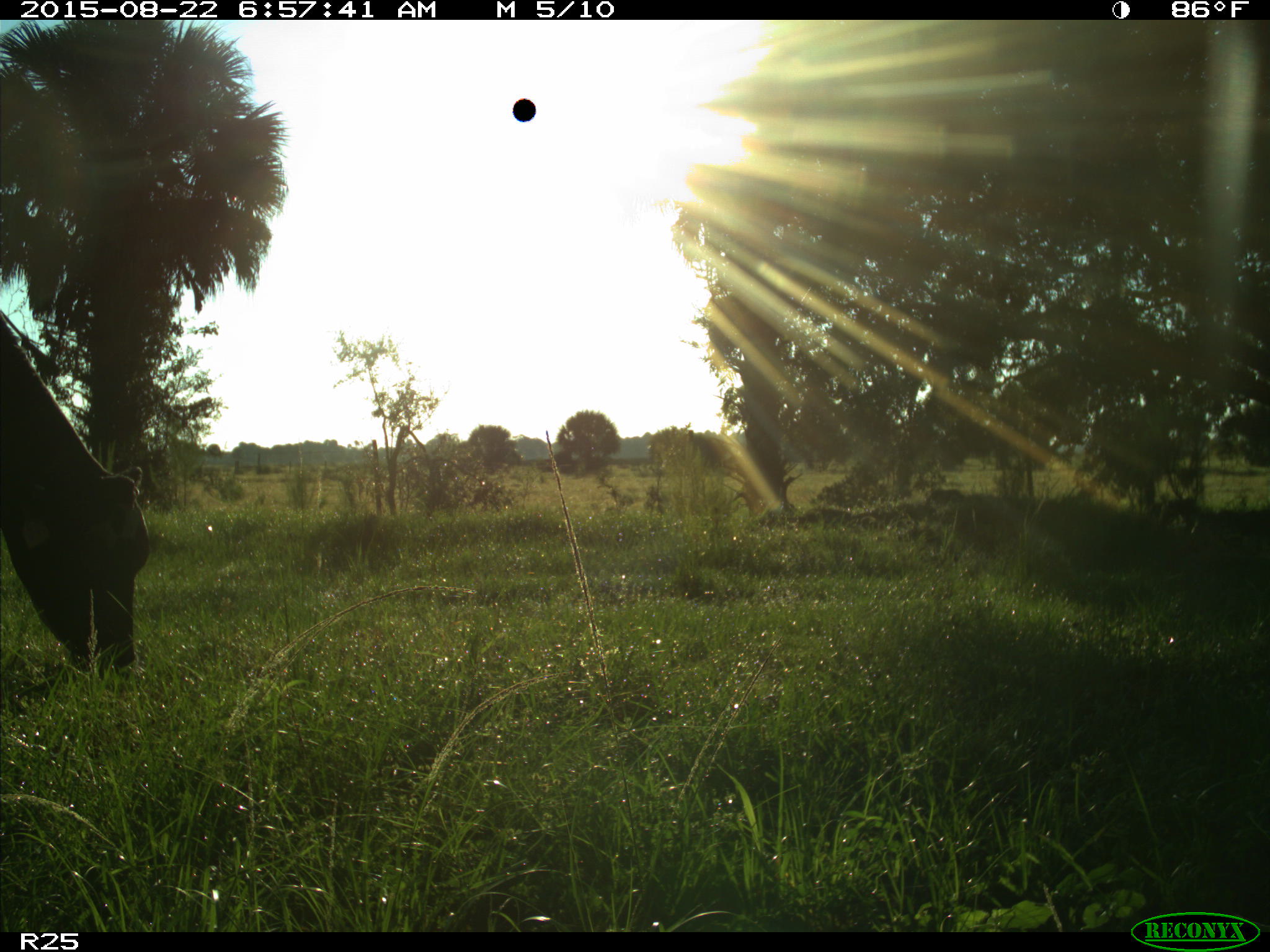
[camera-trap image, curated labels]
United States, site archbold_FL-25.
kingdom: Animalia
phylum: Chordata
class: Mammalia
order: Artiodactyla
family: Bovidae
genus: Bos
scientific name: Bos taurus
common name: domestic cow